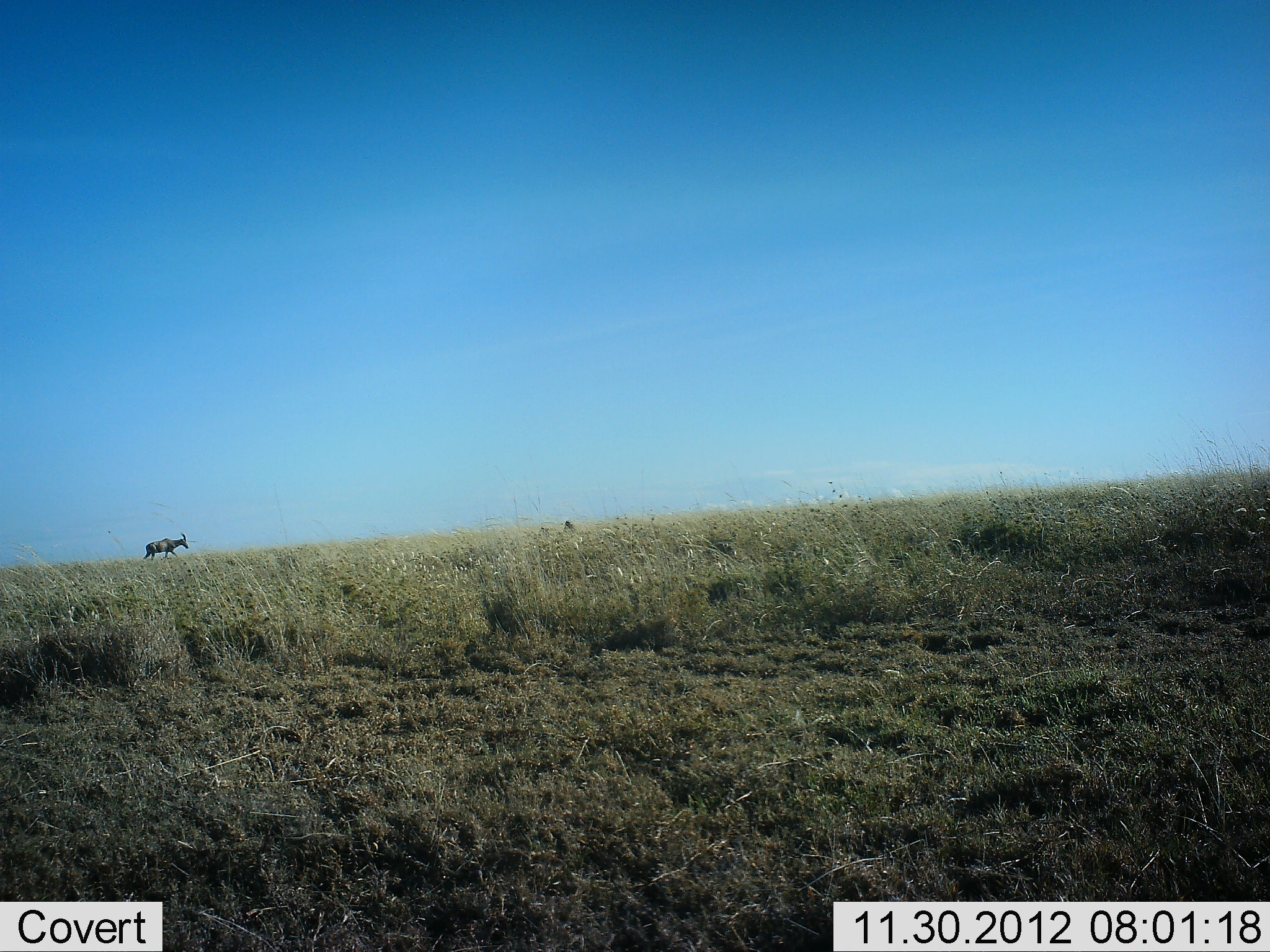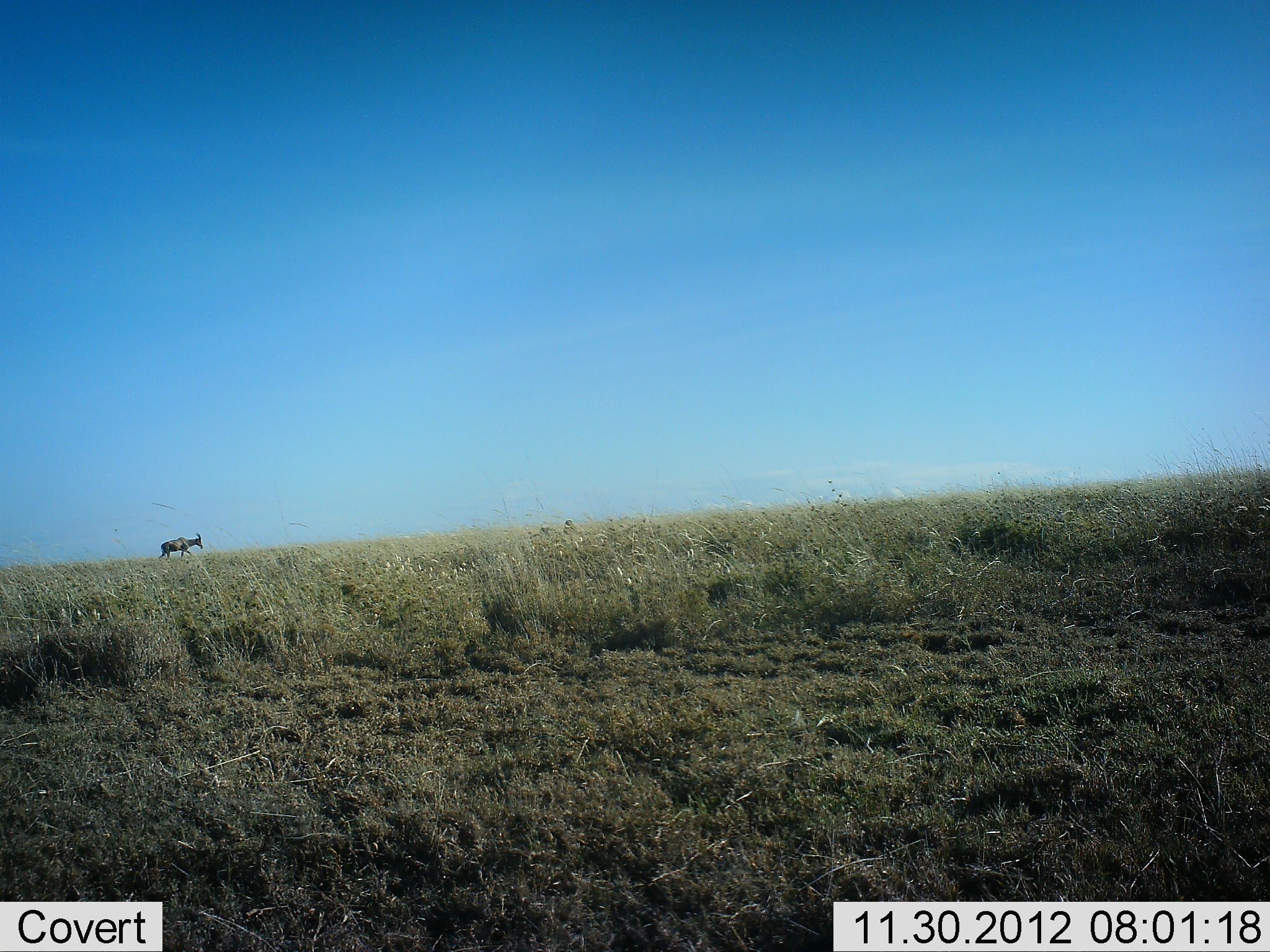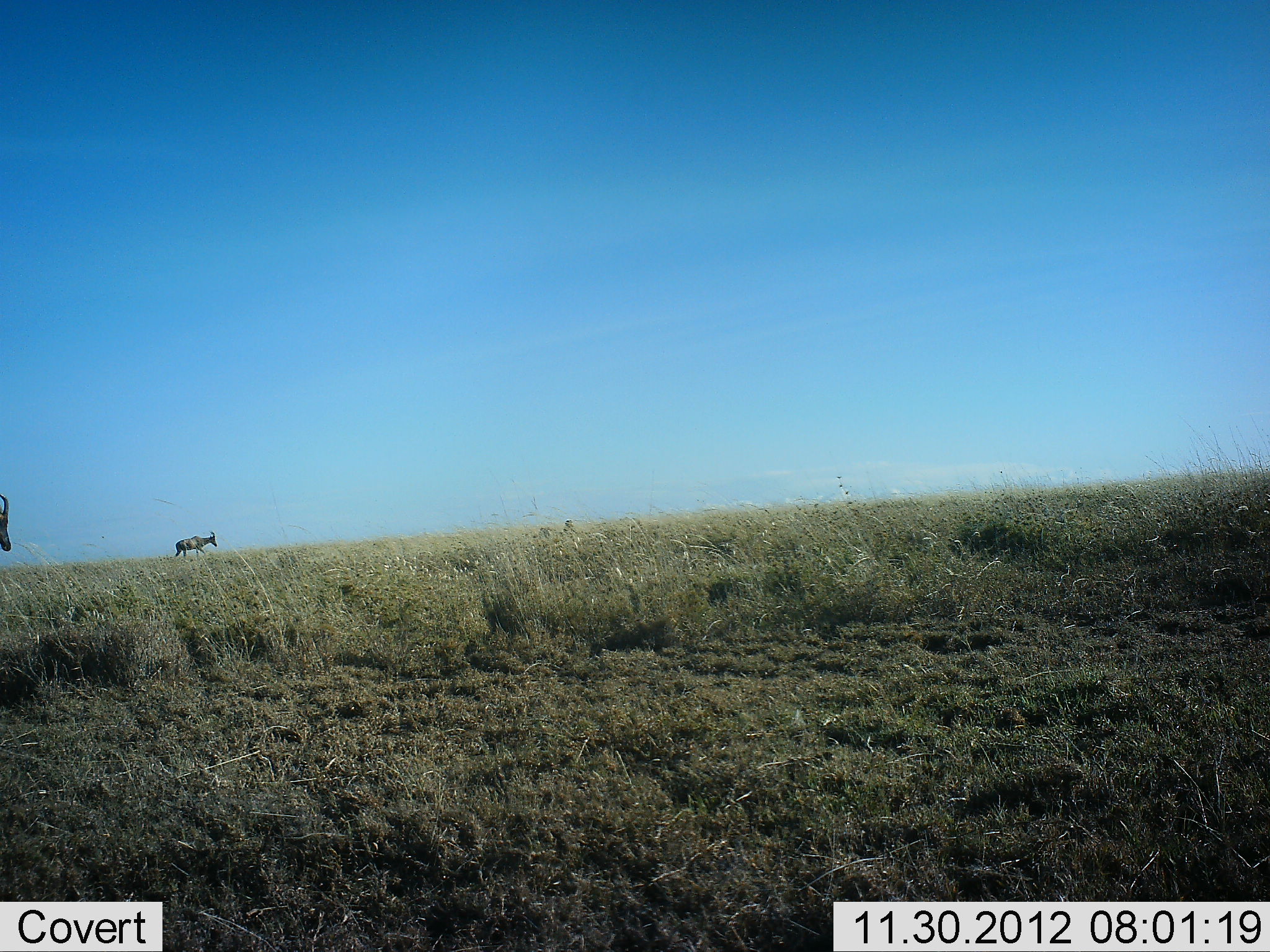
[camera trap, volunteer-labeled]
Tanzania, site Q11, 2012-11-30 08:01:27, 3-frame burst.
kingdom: Animalia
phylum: Chordata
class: Mammalia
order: Artiodactyla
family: Bovidae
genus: Damaliscus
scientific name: Damaliscus lunatus jimela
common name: topi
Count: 2.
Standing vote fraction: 0%.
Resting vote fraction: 0%.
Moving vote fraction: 100%.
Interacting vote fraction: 0%.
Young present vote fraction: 0%.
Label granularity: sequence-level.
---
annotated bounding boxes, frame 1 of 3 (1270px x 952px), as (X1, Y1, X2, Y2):
animal: (142, 531, 190, 566)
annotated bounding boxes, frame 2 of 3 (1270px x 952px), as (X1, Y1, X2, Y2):
animal: (158, 531, 206, 566)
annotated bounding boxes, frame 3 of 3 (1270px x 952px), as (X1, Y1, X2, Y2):
animal: (172, 529, 219, 566); (0, 491, 11, 553)